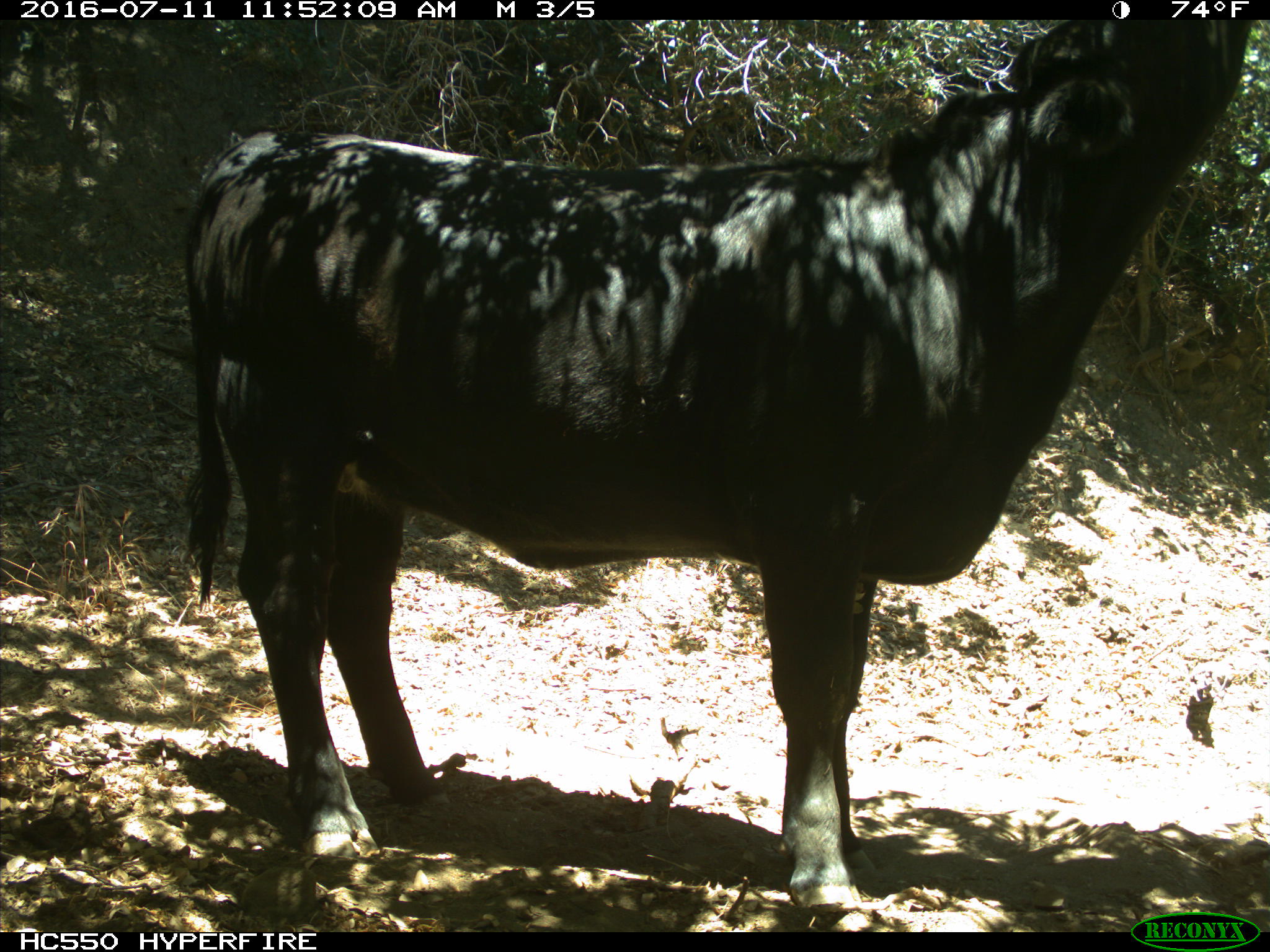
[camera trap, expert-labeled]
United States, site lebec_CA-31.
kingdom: Animalia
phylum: Chordata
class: Mammalia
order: Artiodactyla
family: Bovidae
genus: Bos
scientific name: Bos taurus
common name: domestic cow